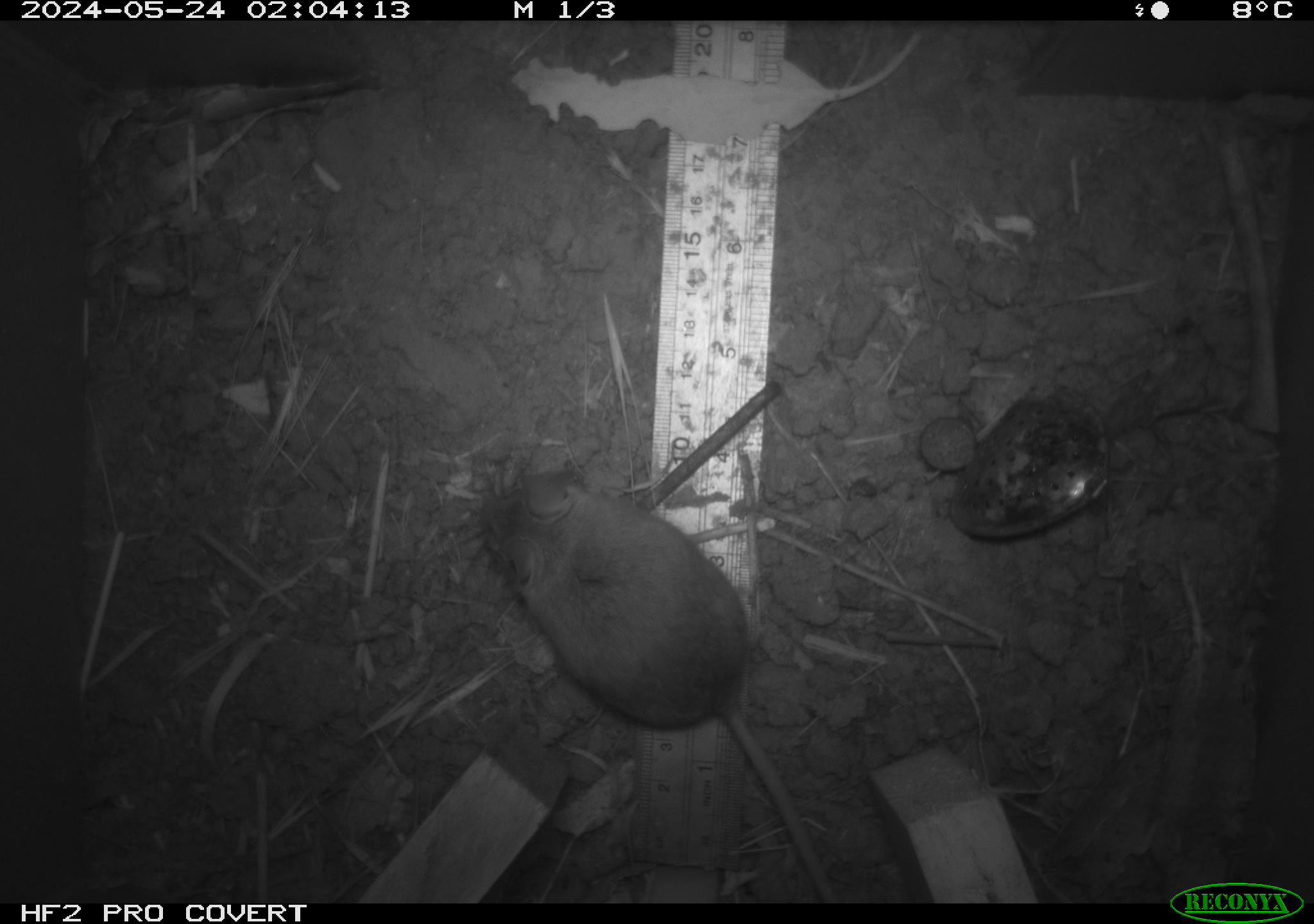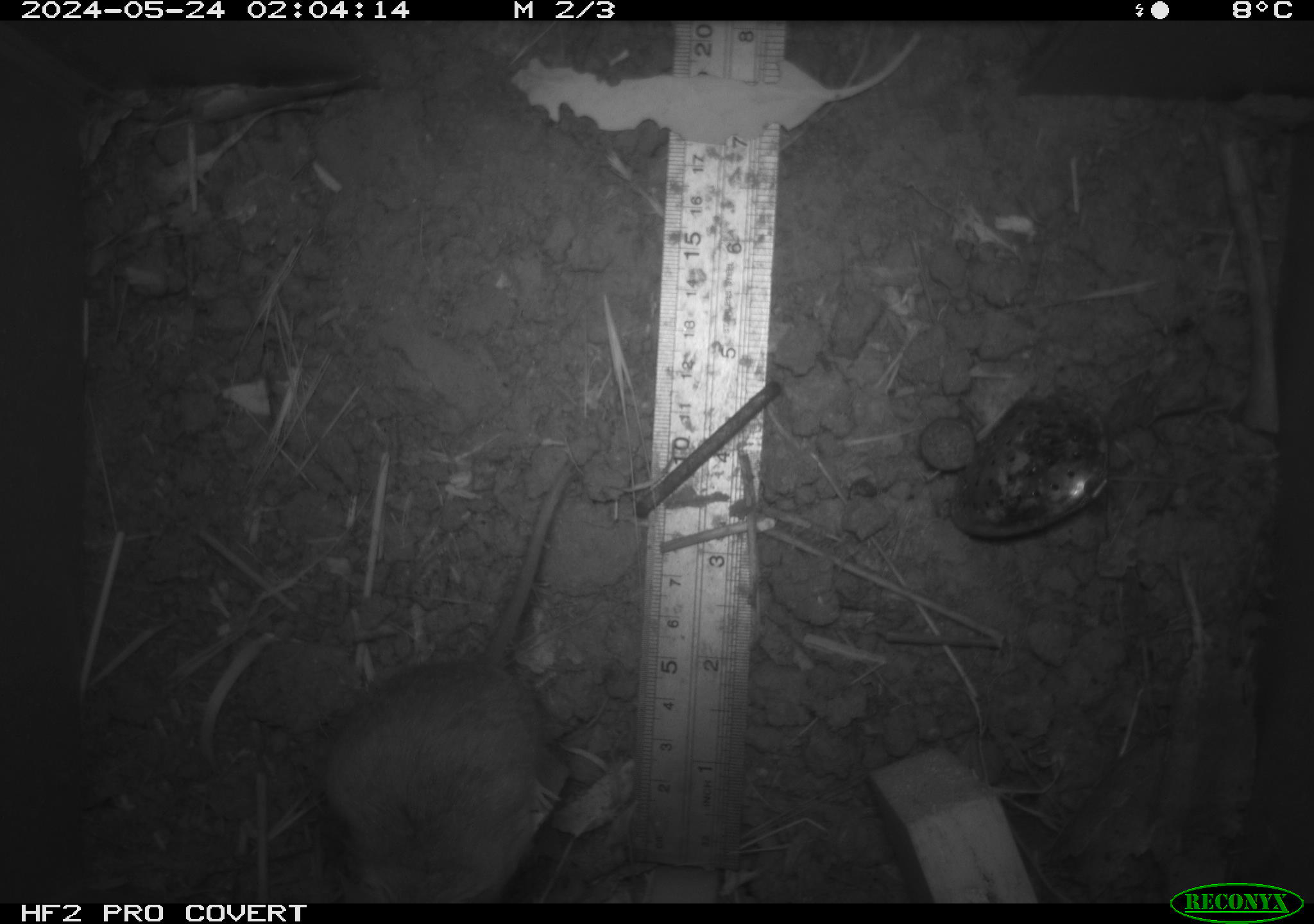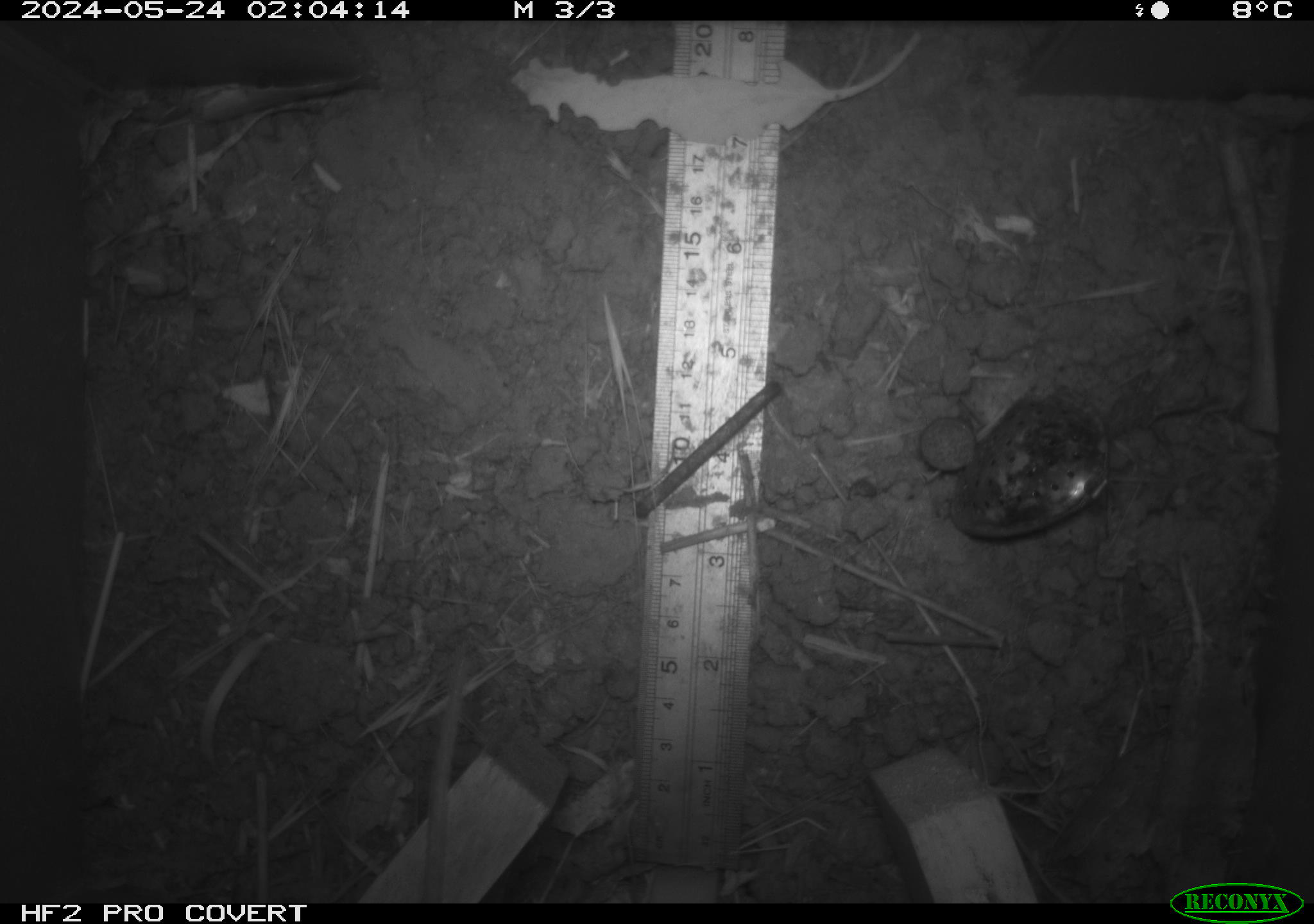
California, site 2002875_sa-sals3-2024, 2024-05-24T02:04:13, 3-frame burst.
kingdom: Animalia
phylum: Chordata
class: Mammalia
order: Rodentia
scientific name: Rodentia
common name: mouse species